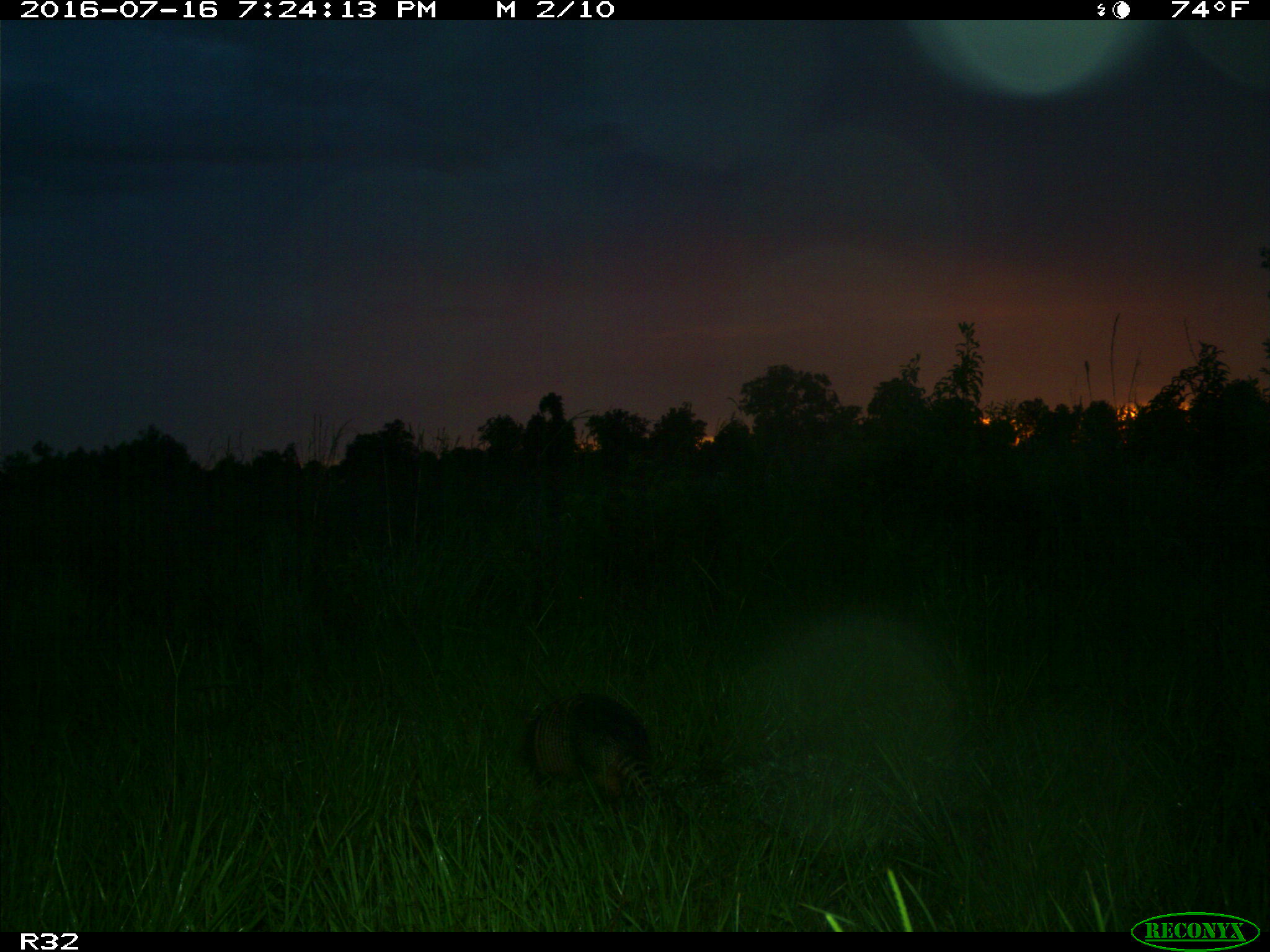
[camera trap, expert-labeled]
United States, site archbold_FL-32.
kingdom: Animalia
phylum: Chordata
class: Mammalia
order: Cingulata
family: Dasypodidae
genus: Dasypus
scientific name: Dasypus novemcinctus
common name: nine-banded armadillo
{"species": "Dasypus novemcinctus (nine-banded armadillo)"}